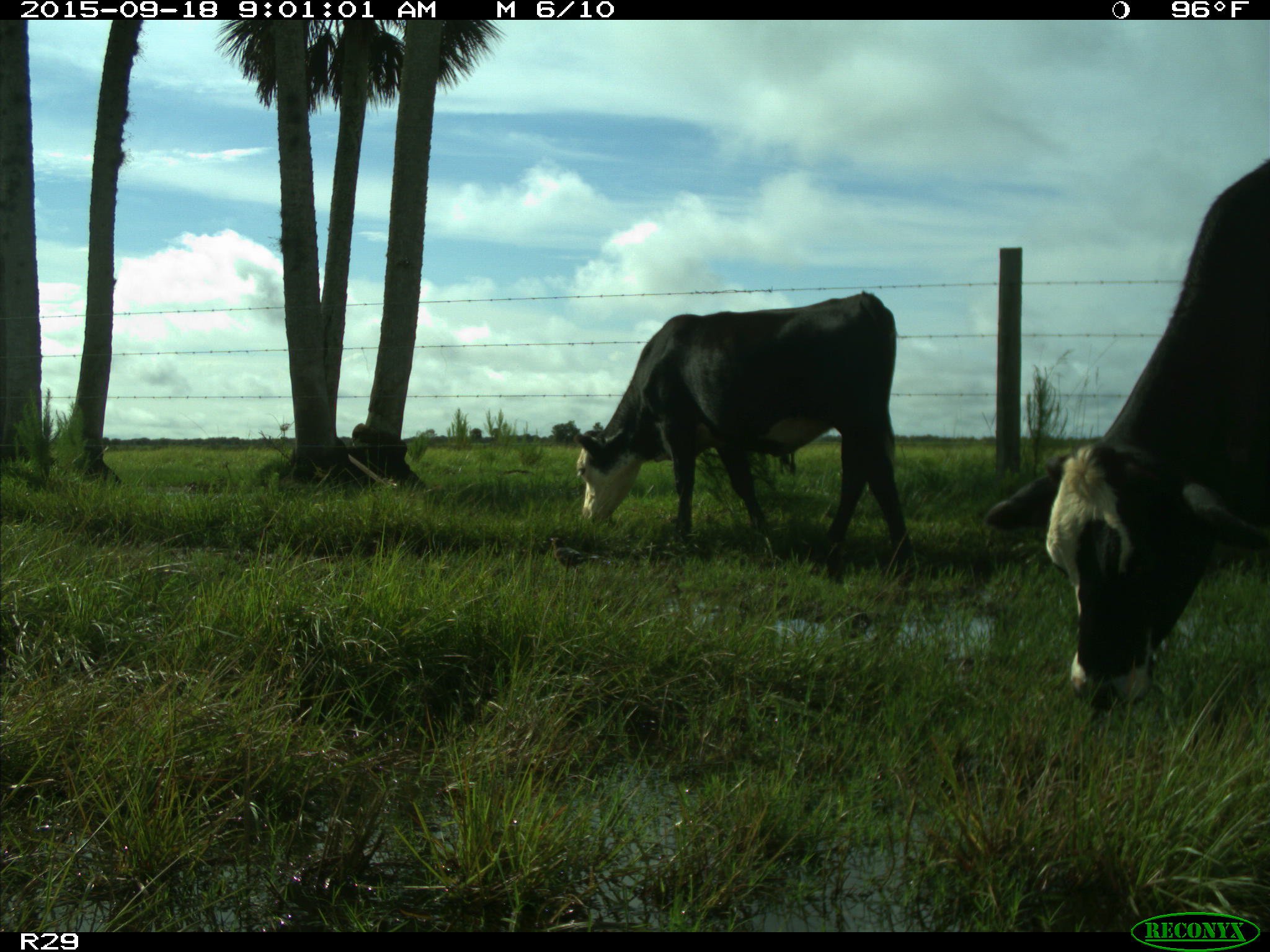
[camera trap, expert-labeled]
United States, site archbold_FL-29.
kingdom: Animalia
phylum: Chordata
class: Mammalia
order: Artiodactyla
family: Bovidae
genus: Bos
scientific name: Bos taurus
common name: domestic cow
Bos taurus (domestic cow).